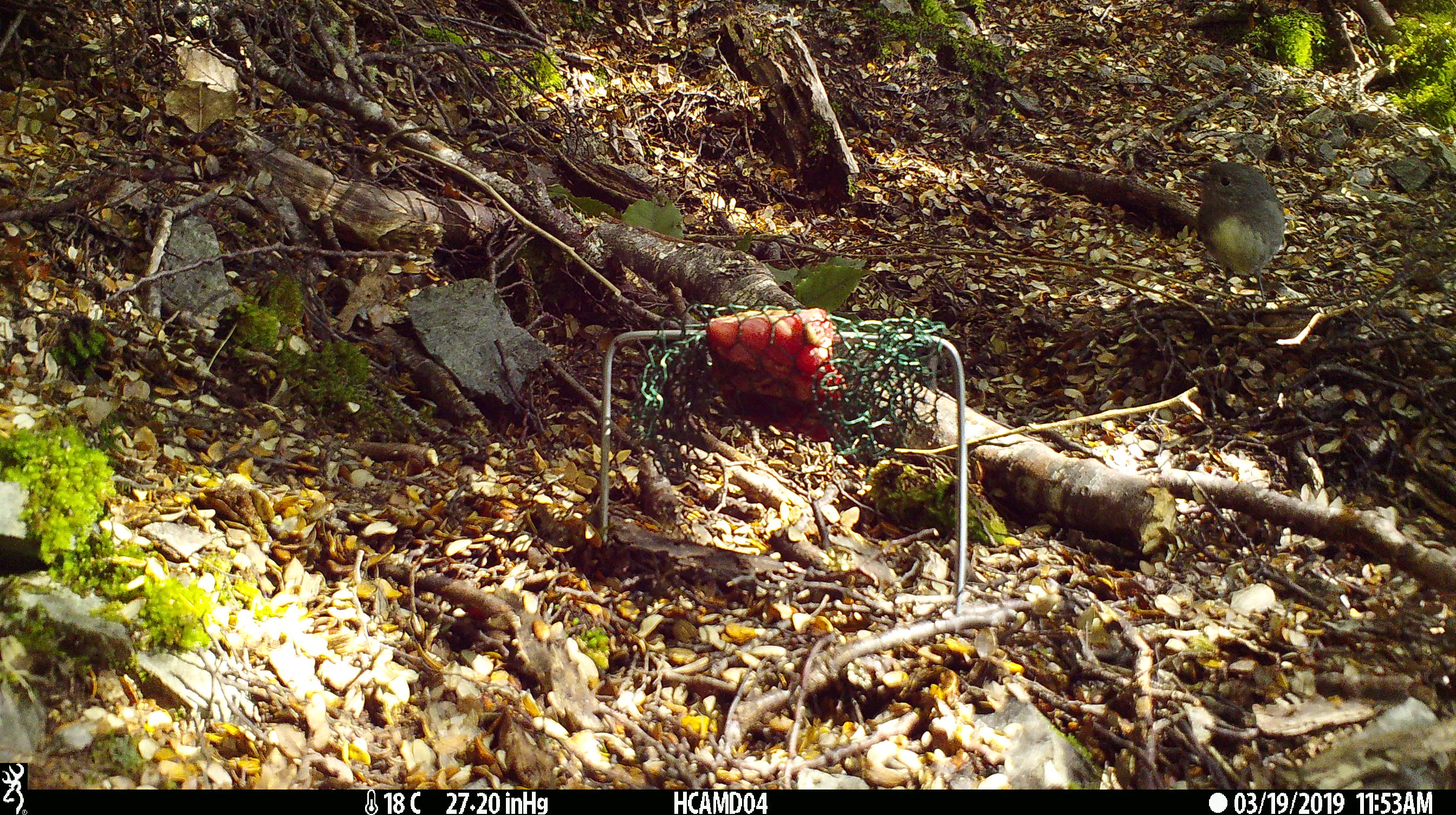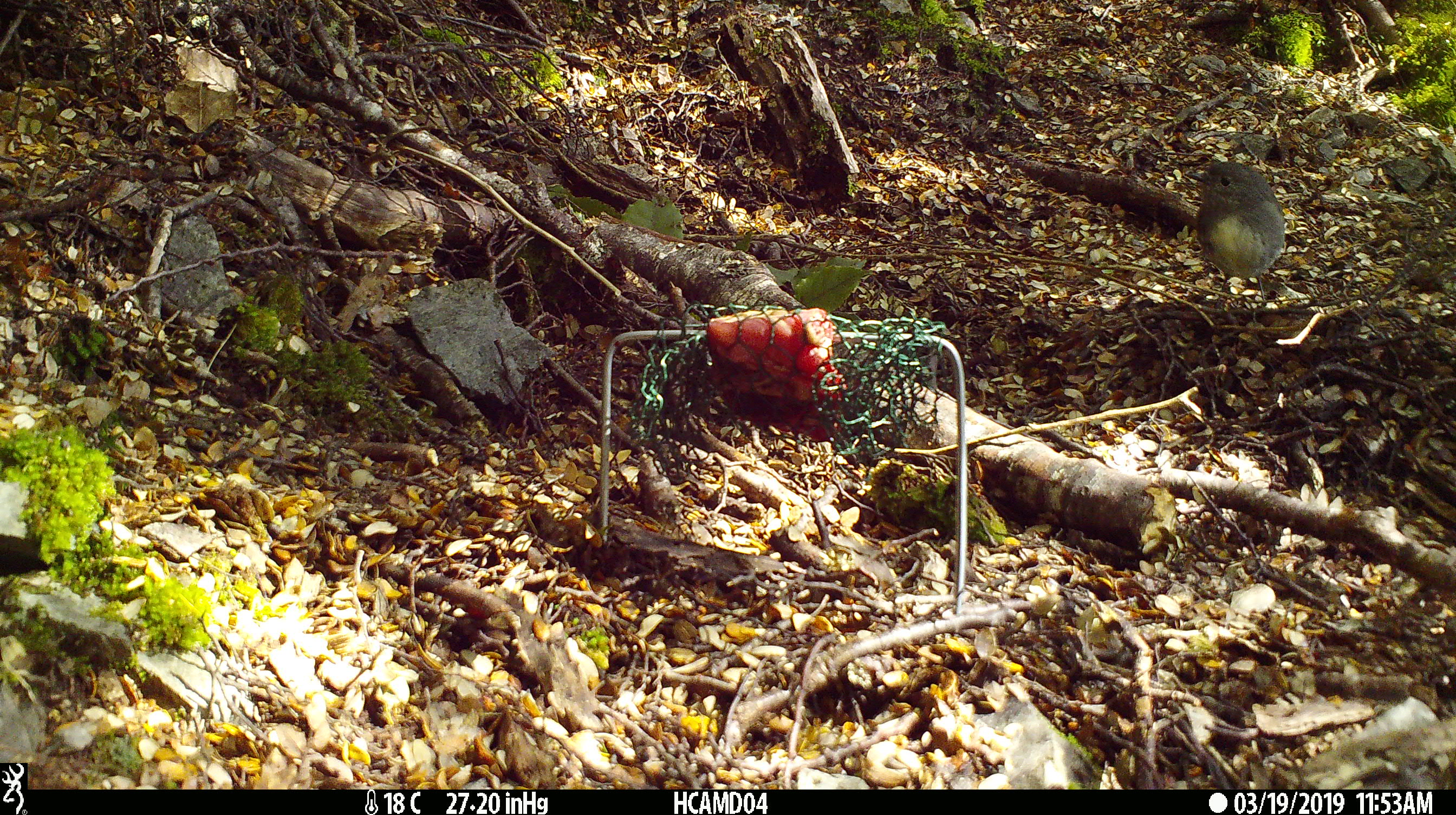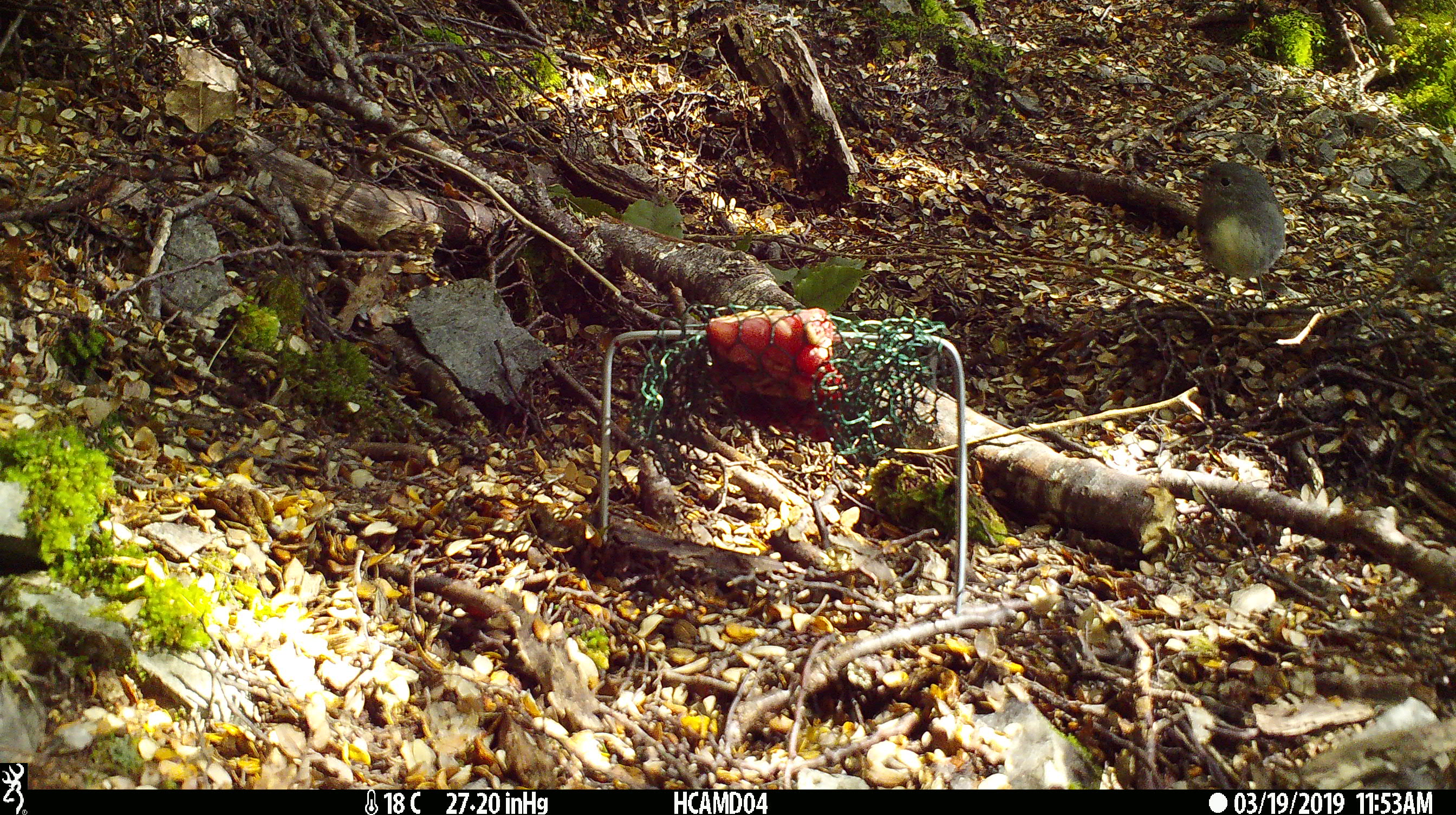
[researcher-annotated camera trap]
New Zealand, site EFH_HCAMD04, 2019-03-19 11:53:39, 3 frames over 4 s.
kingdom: Animalia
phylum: Chordata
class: Aves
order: Passeriformes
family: Petroicidae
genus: Petroica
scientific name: Petroica australis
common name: new zealand robin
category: robin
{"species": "robin (new zealand robin) (Petroica australis)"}